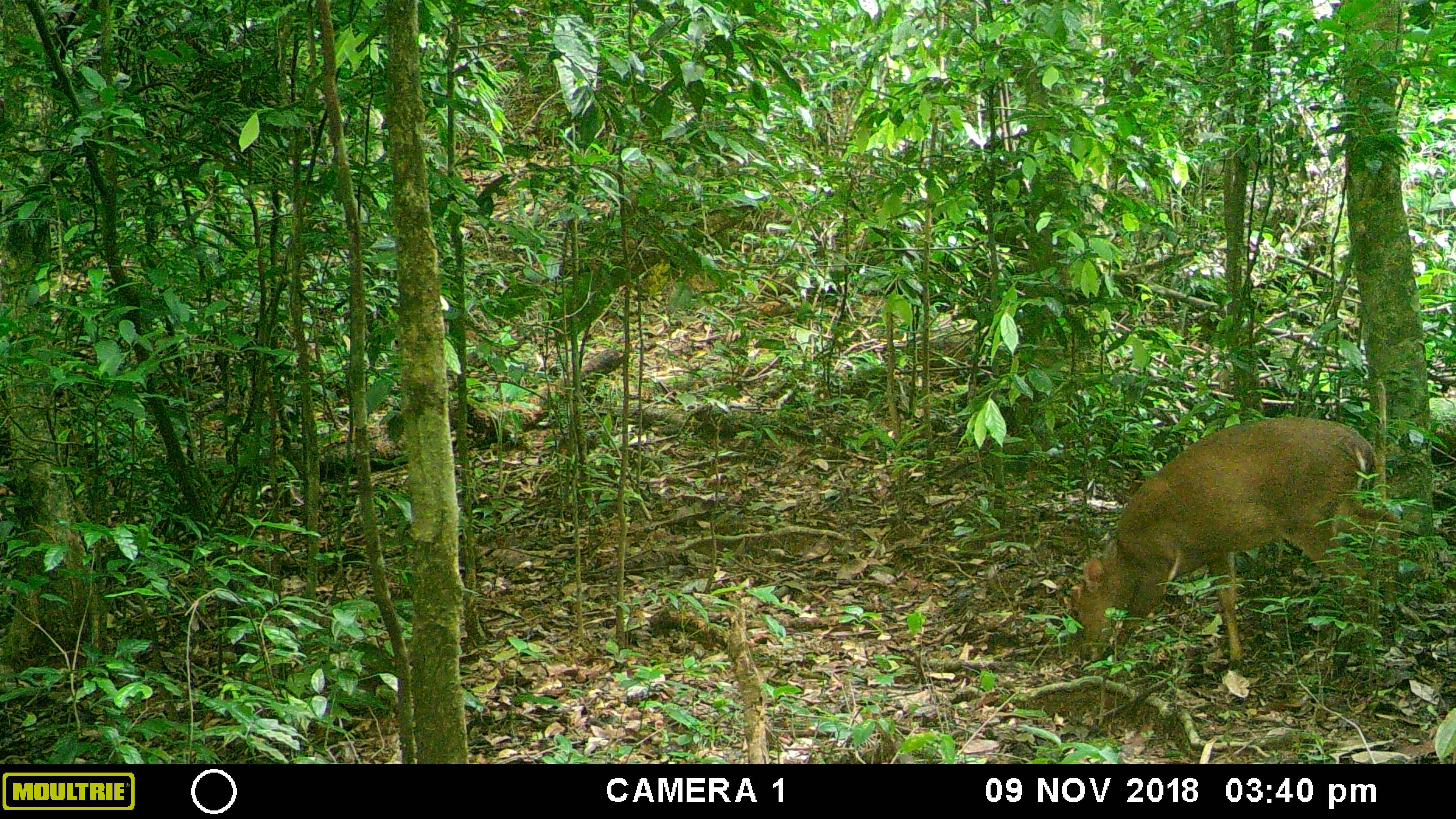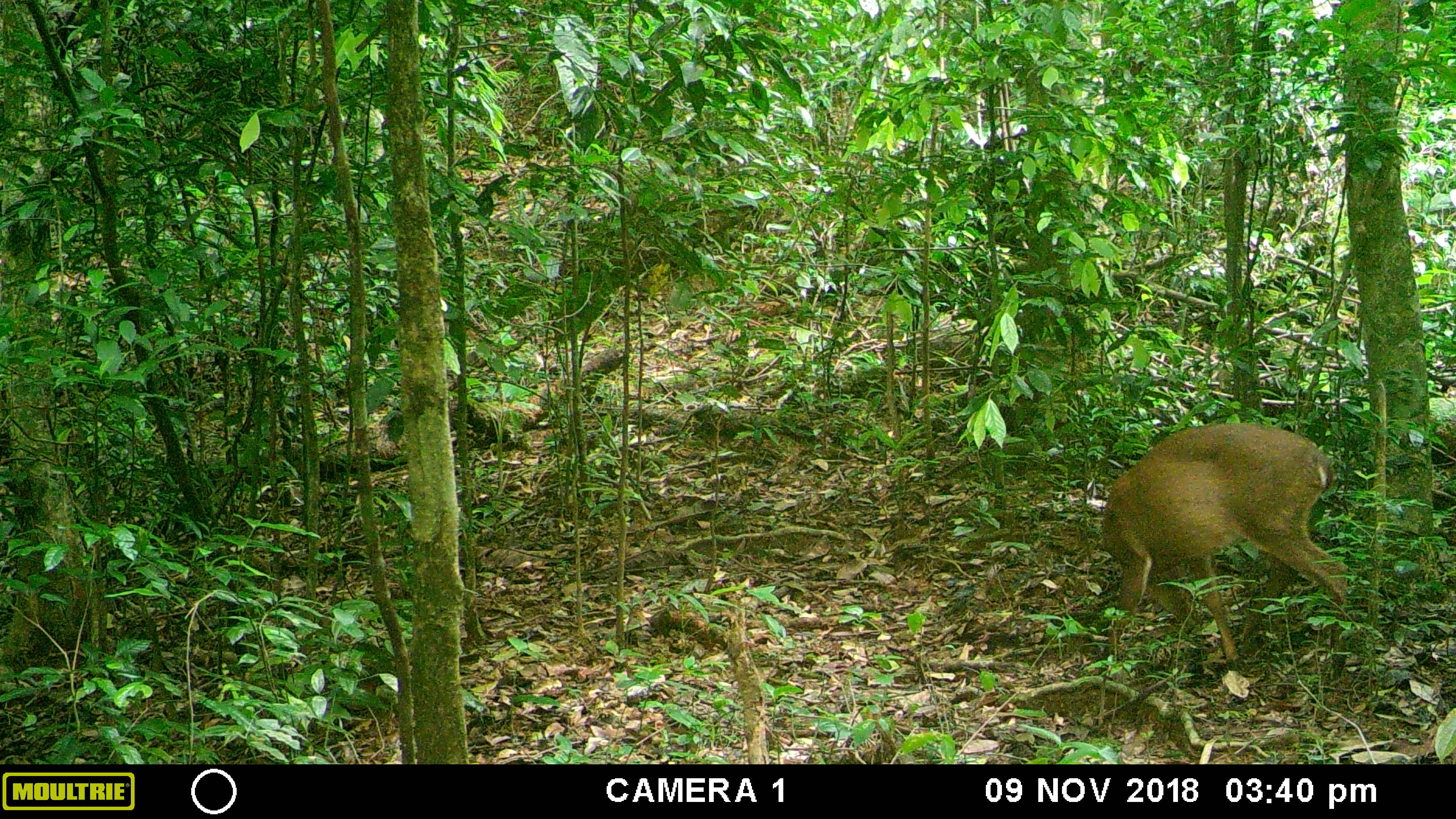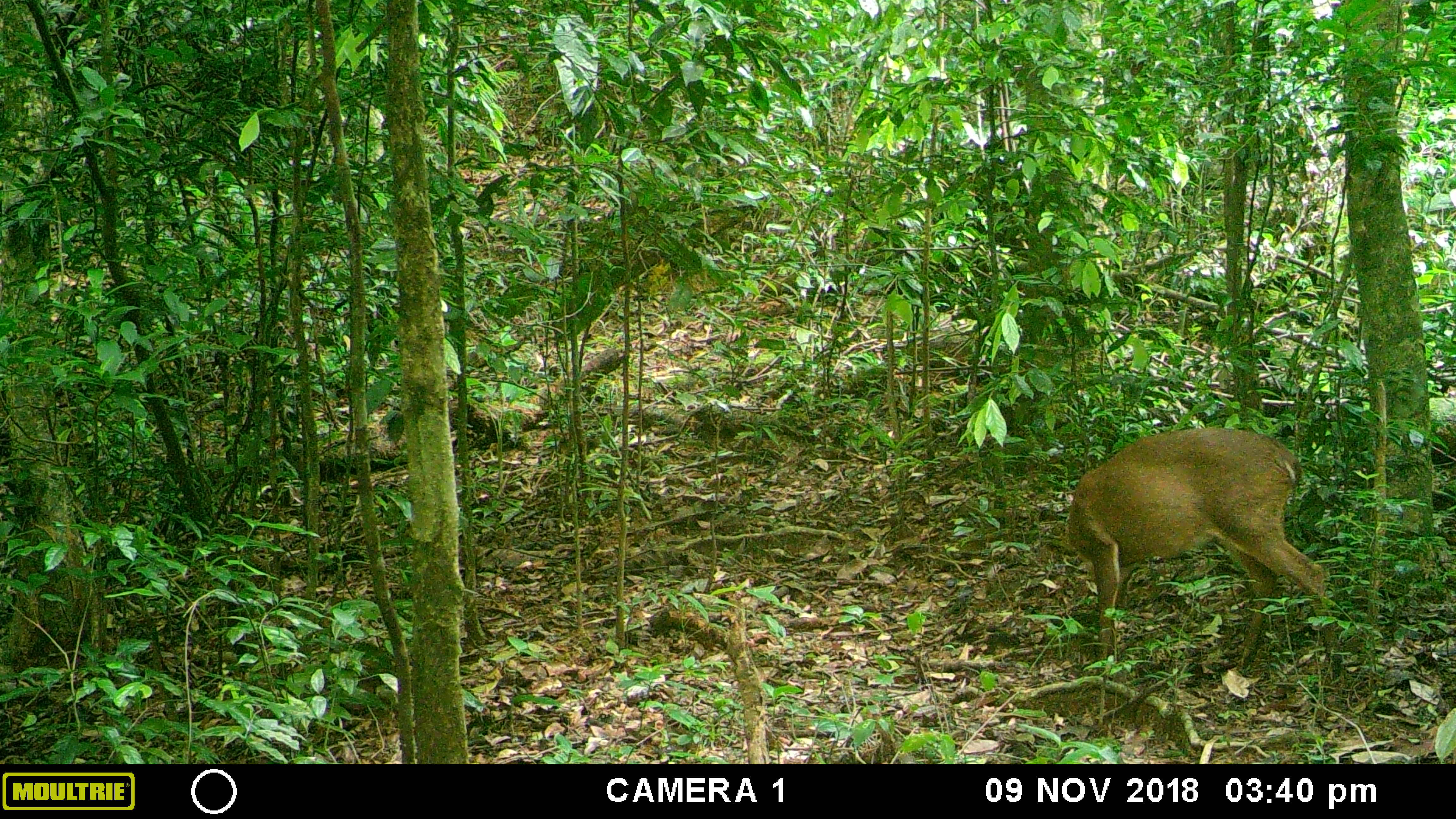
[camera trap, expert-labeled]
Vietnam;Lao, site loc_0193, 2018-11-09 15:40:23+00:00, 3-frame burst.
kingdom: Animalia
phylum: Chordata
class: Mammalia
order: Artiodactyla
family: Cervidae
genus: Muntiacus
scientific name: Muntiacus vuquangensis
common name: large-antlered muntjac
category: large antlered muntjac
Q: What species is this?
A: Large antlered muntjac (large-antlered muntjac) (Muntiacus vuquangensis).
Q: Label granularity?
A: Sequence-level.